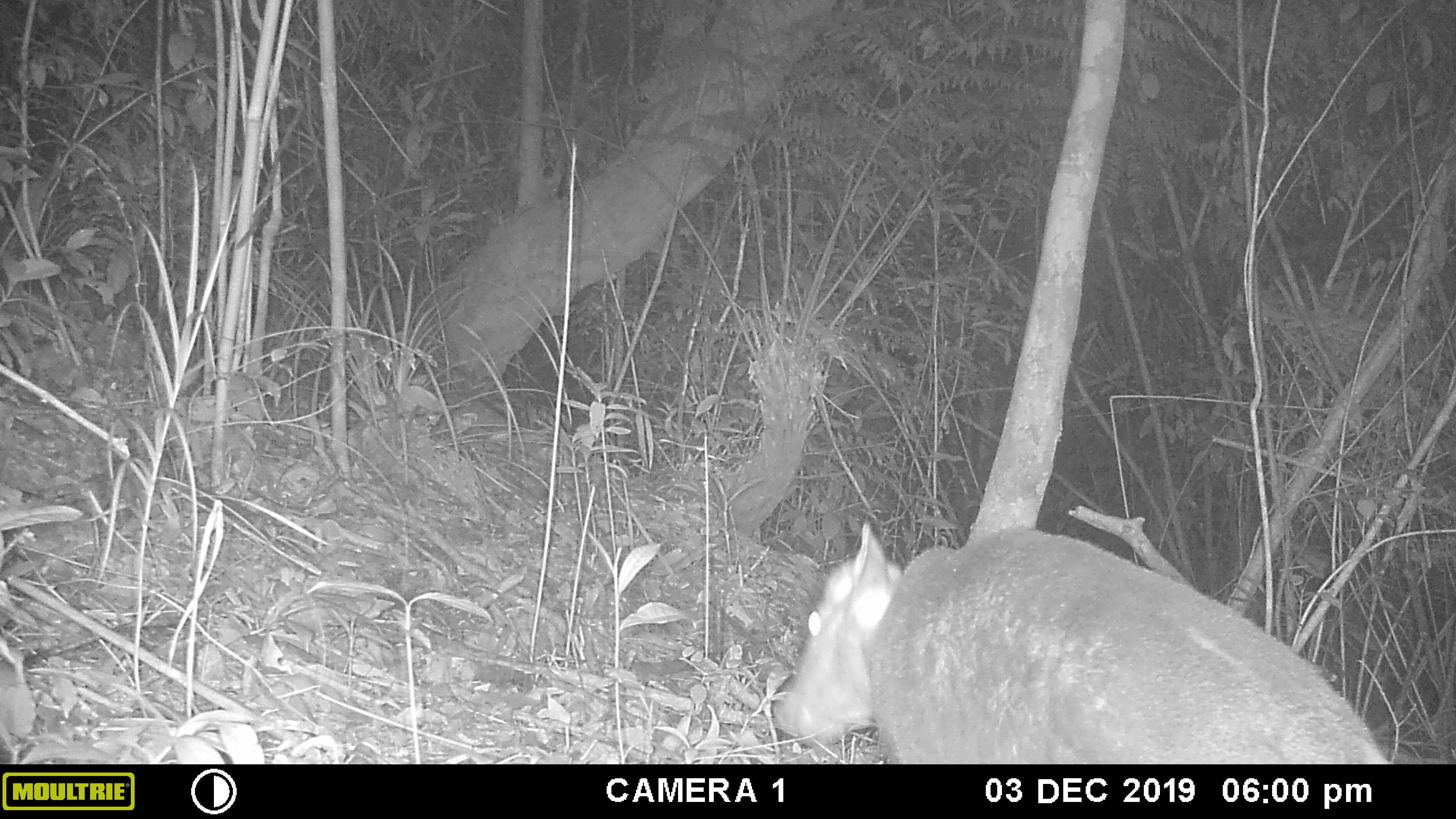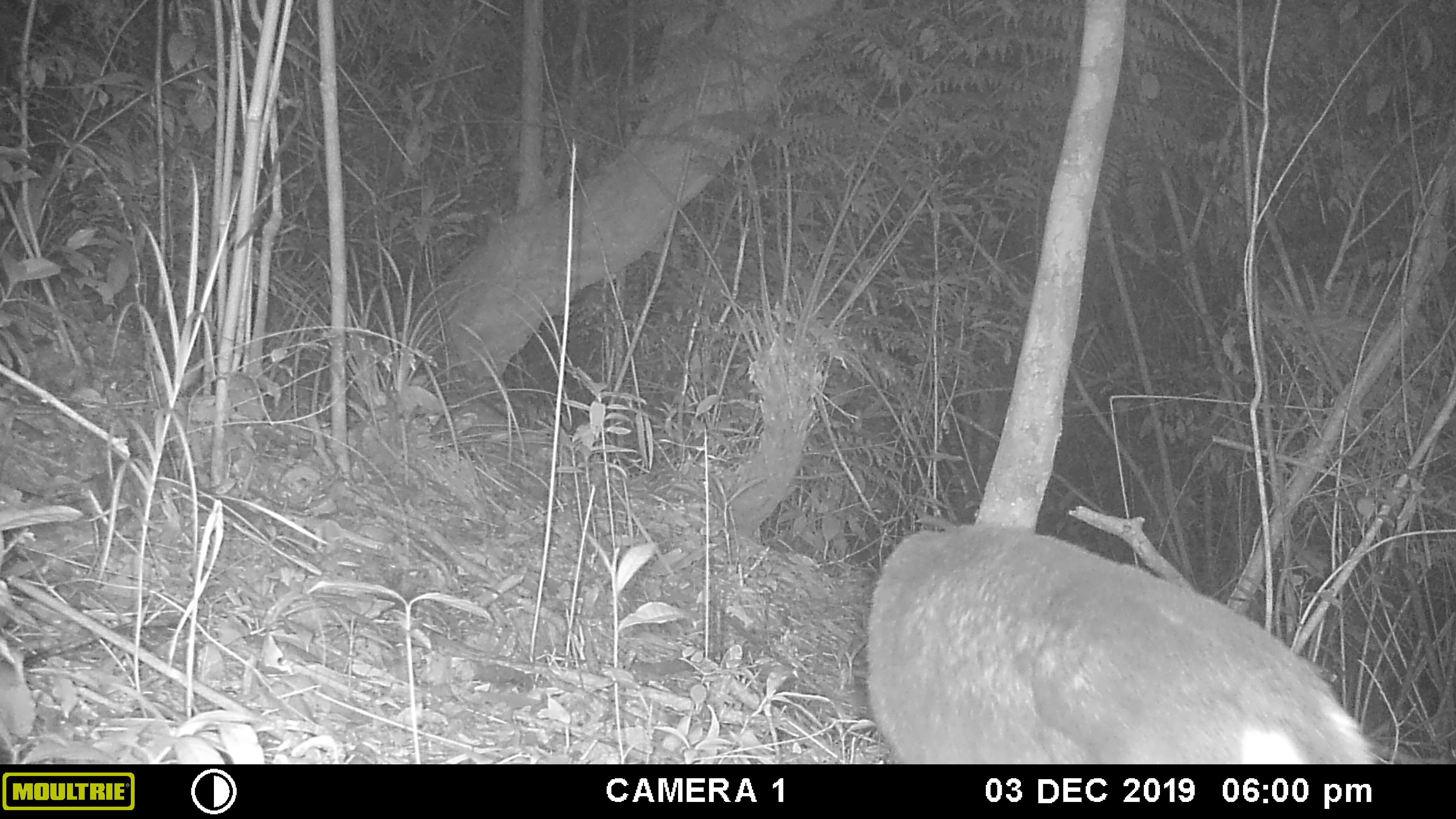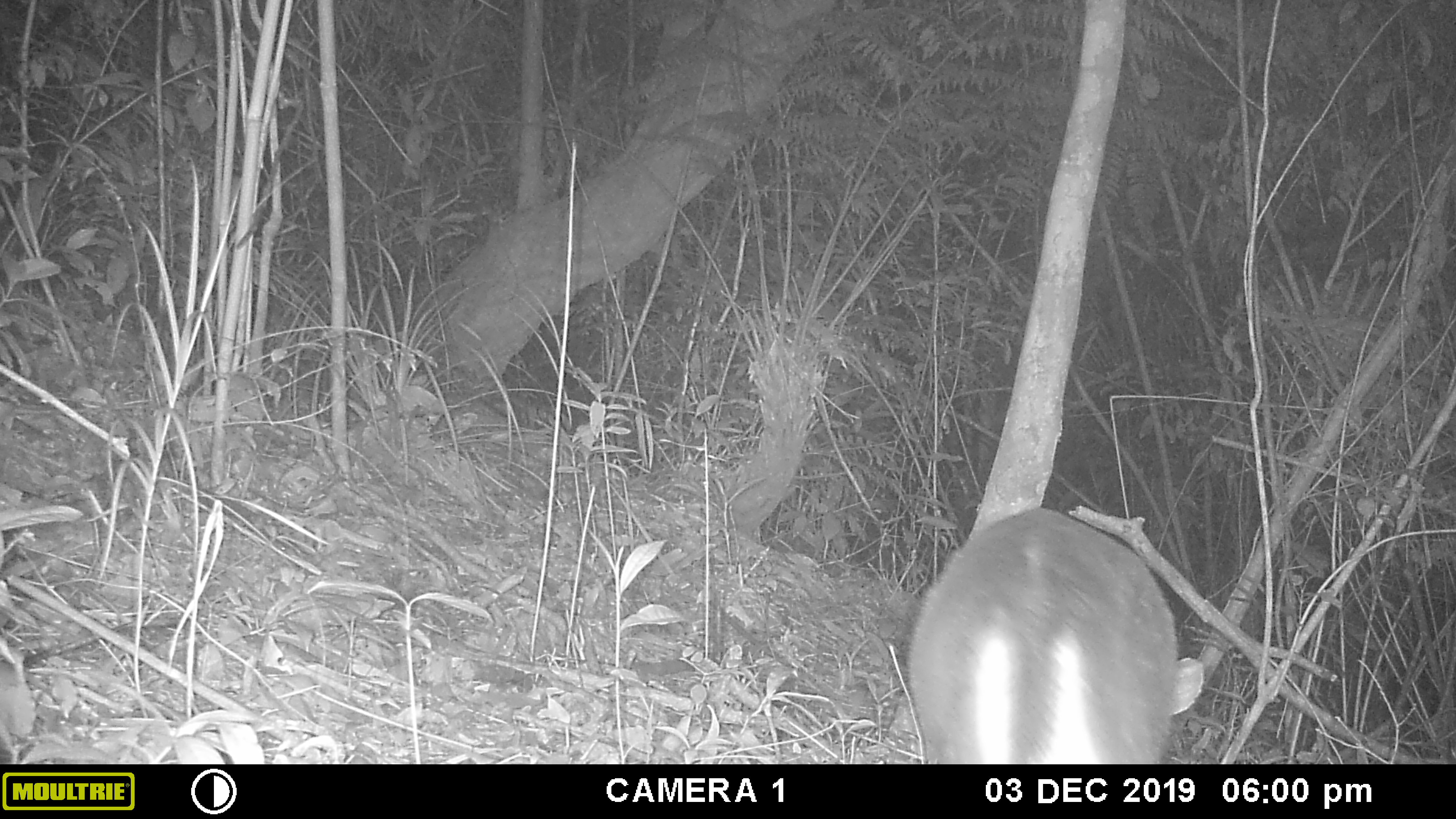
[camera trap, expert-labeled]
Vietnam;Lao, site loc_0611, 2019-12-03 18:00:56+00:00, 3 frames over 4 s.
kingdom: Animalia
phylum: Chordata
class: Mammalia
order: Artiodactyla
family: Cervidae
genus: Muntiacus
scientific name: Muntiacus rooseveltorum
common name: roosevelt's muntjac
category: roosevelts muntjac group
Roosevelts muntjac group (roosevelt's muntjac) (Muntiacus rooseveltorum). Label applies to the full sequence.